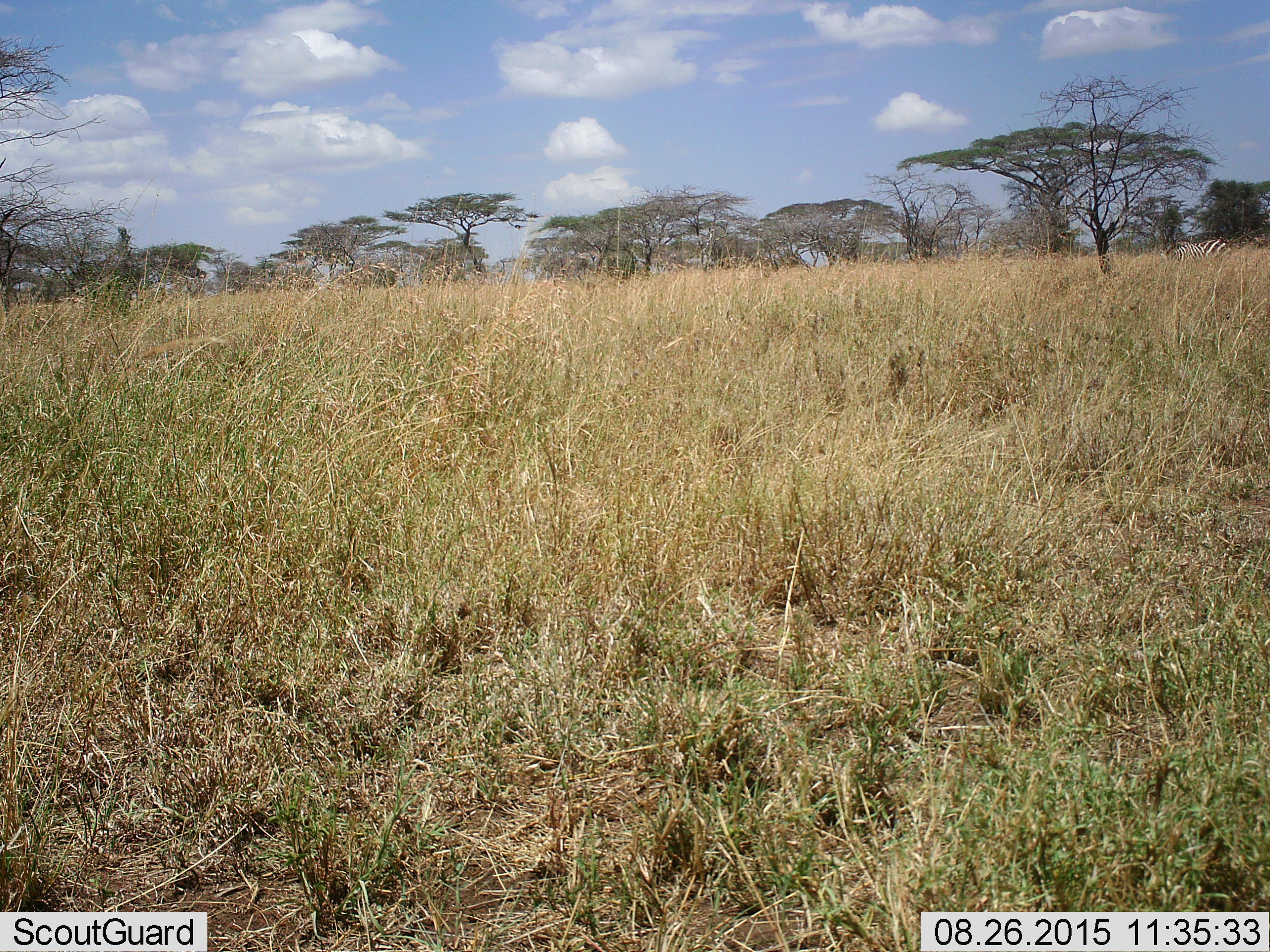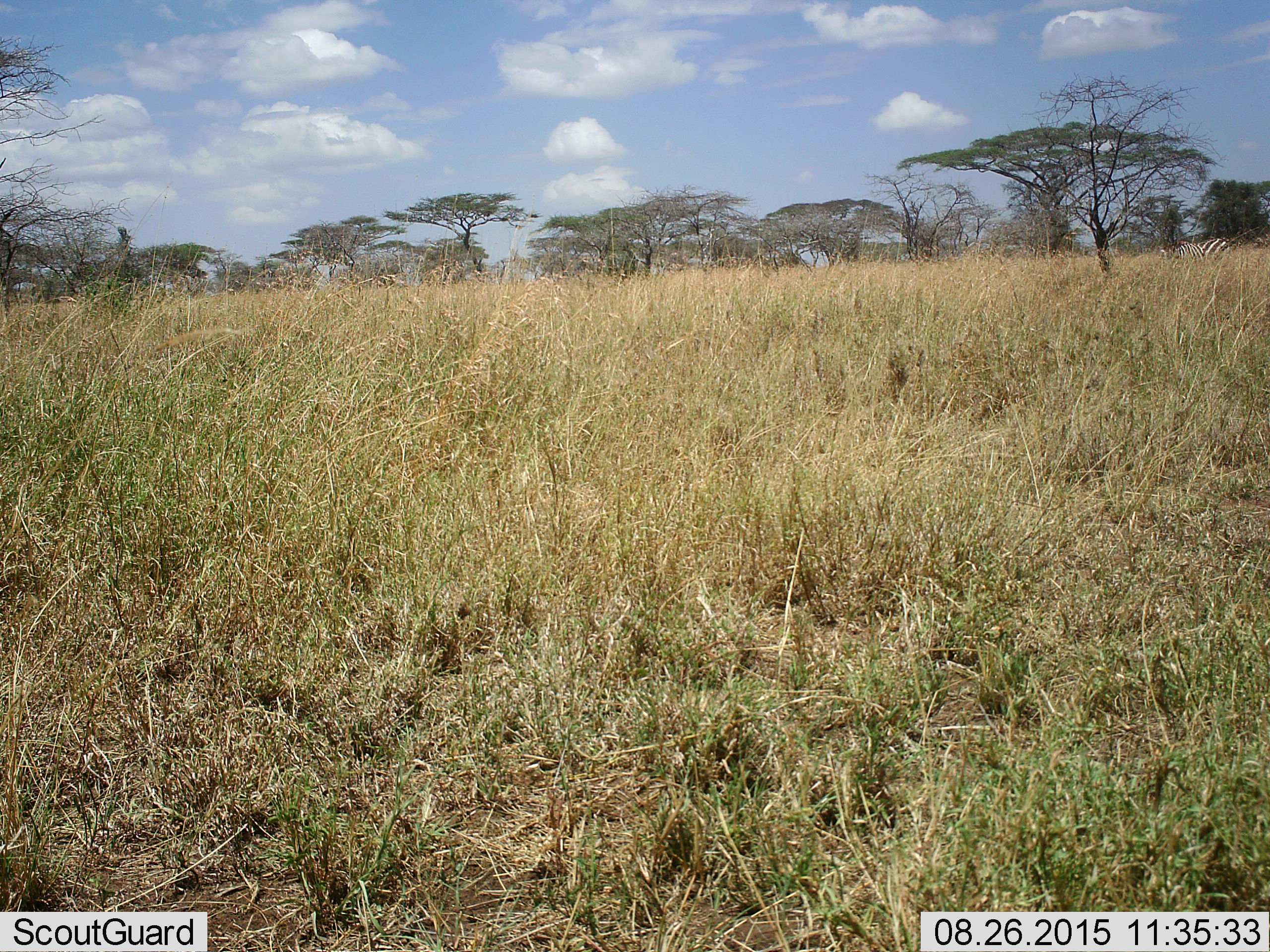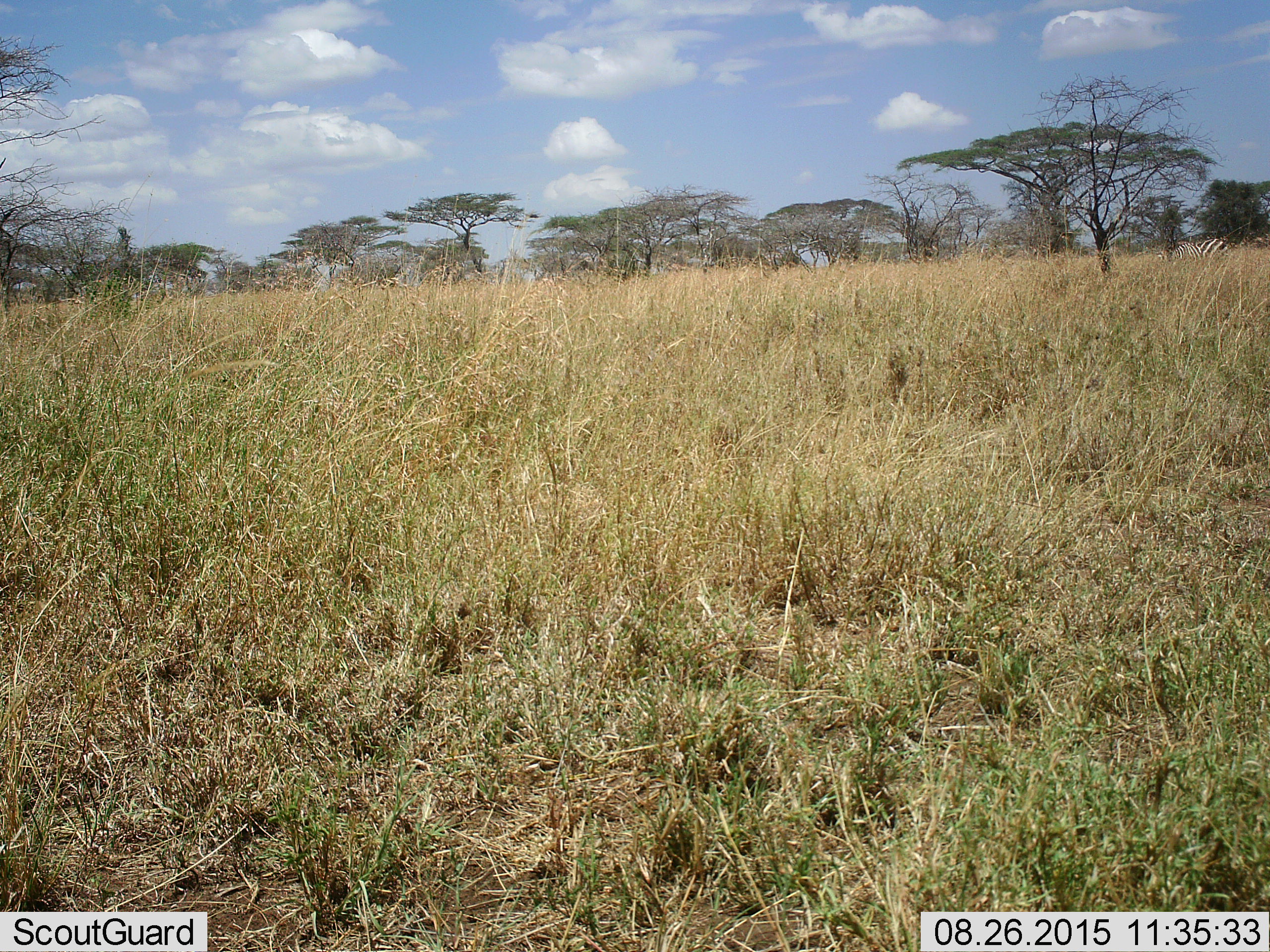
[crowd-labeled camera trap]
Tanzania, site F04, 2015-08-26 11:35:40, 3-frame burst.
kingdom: Animalia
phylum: Chordata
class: Mammalia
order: Perissodactyla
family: Equidae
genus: Equus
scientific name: Equus quagga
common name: plains zebra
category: zebra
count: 1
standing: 33%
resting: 0%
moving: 17%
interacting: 0%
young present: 0%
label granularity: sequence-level